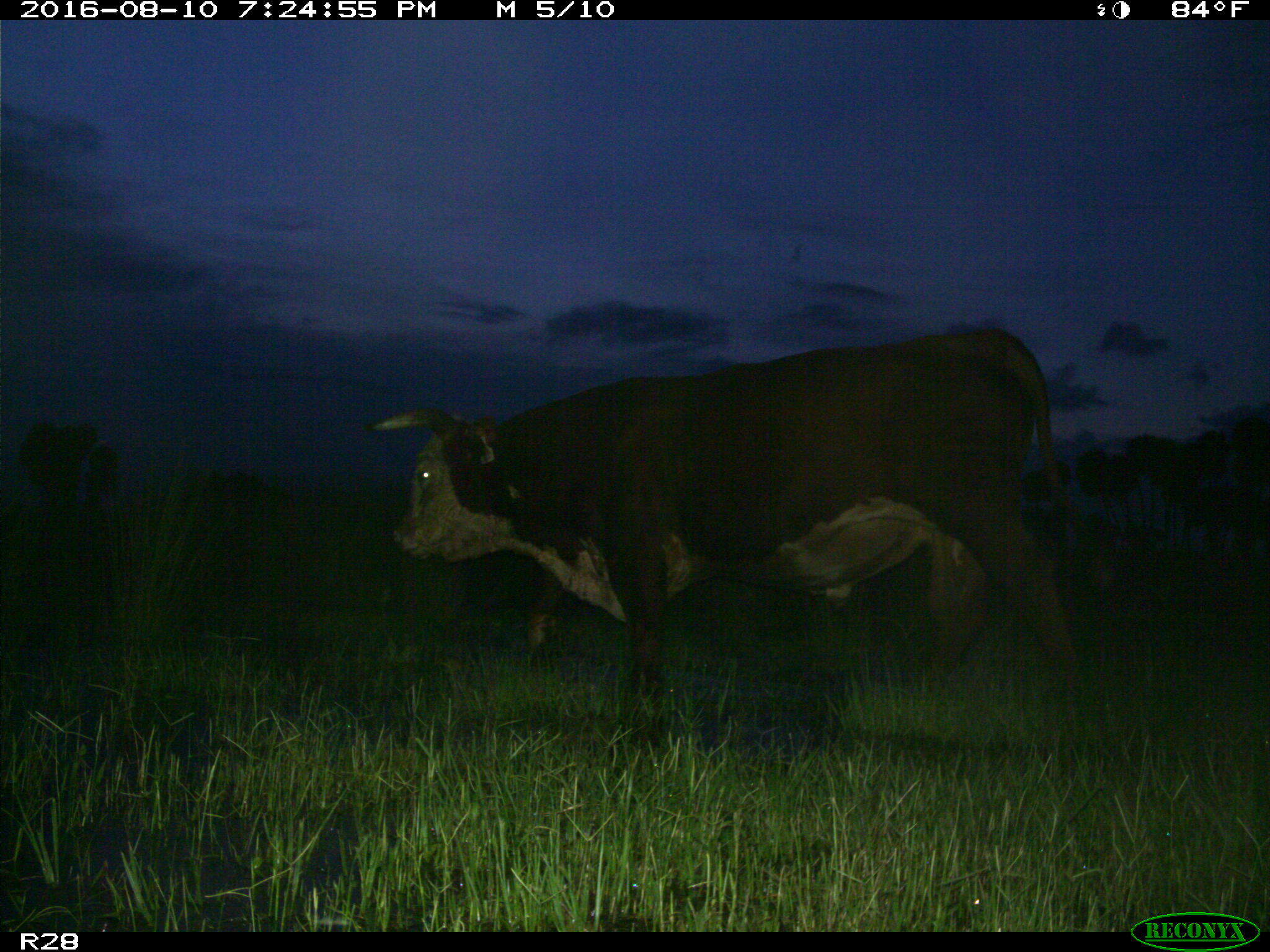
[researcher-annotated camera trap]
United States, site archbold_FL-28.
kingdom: Animalia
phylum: Chordata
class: Mammalia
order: Artiodactyla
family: Bovidae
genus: Bos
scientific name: Bos taurus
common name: domestic cow